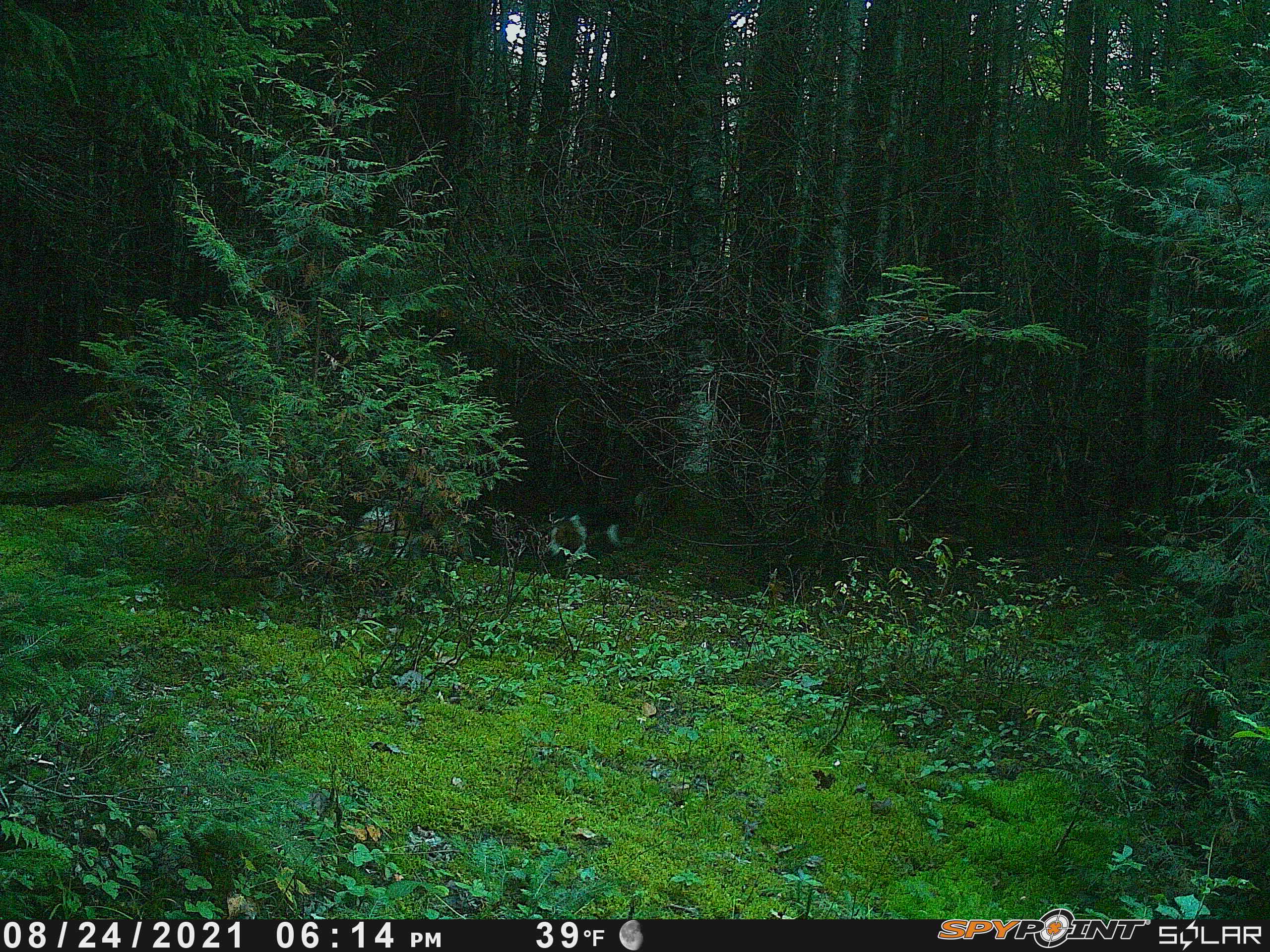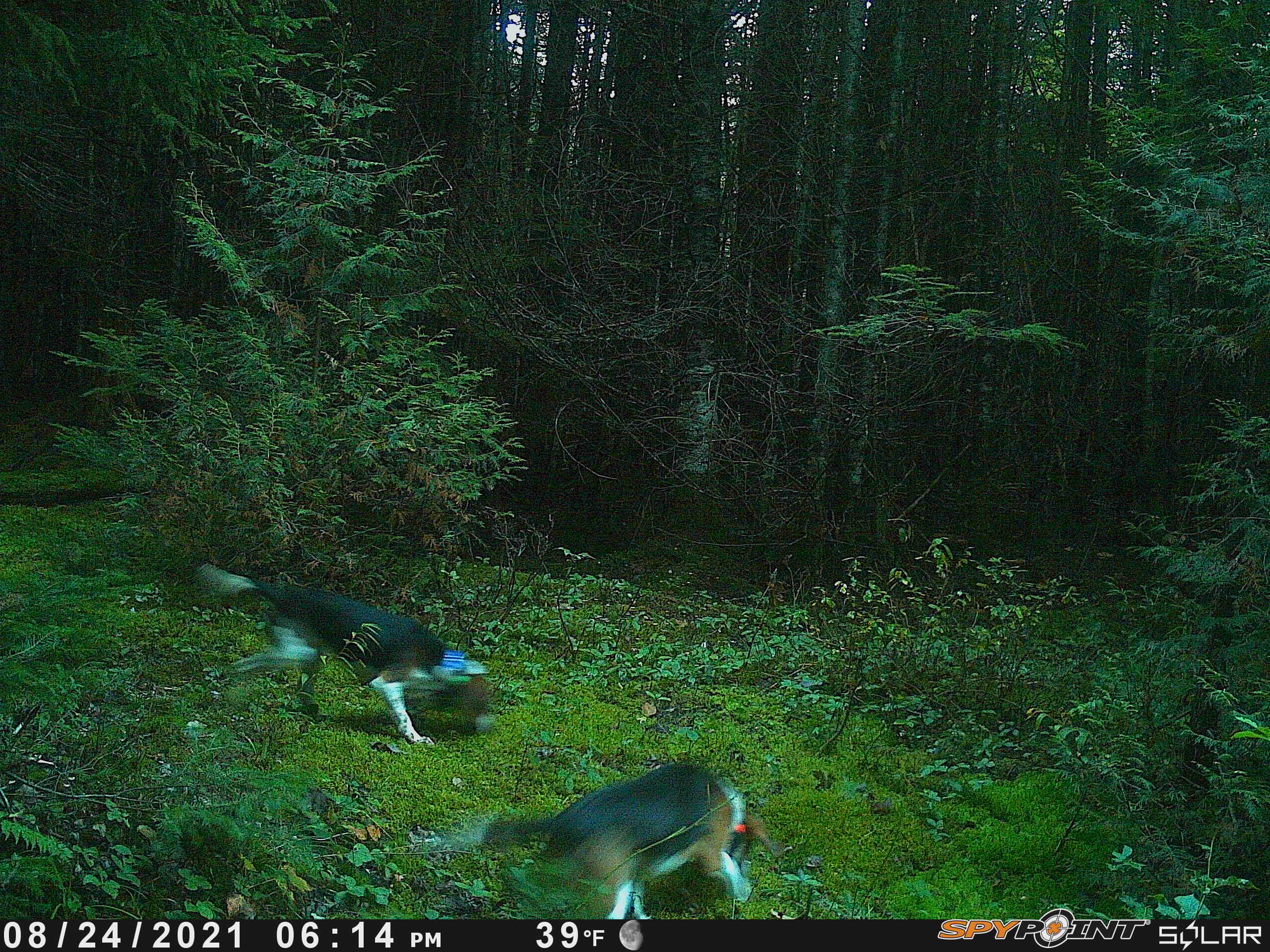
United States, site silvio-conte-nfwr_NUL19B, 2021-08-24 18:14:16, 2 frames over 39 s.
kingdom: Animalia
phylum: Chordata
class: Mammalia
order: Carnivora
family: Canidae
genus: Canis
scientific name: Canis familiaris familiaris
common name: domestic dog